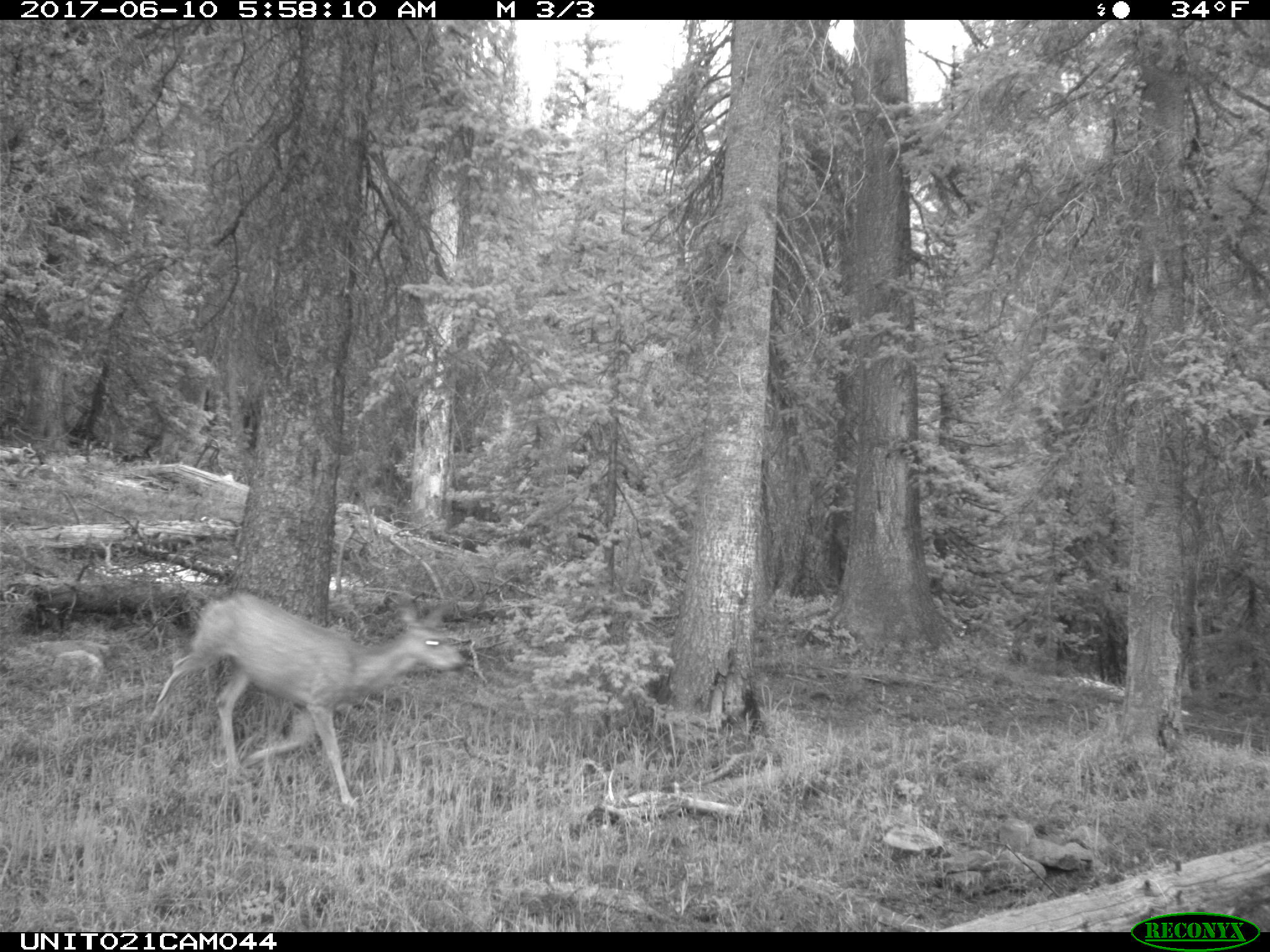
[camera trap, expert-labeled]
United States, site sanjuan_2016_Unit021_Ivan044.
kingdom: Animalia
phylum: Chordata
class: Mammalia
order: Artiodactyla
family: Cervidae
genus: Odocoileus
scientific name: Odocoileus hemionus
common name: mule deer